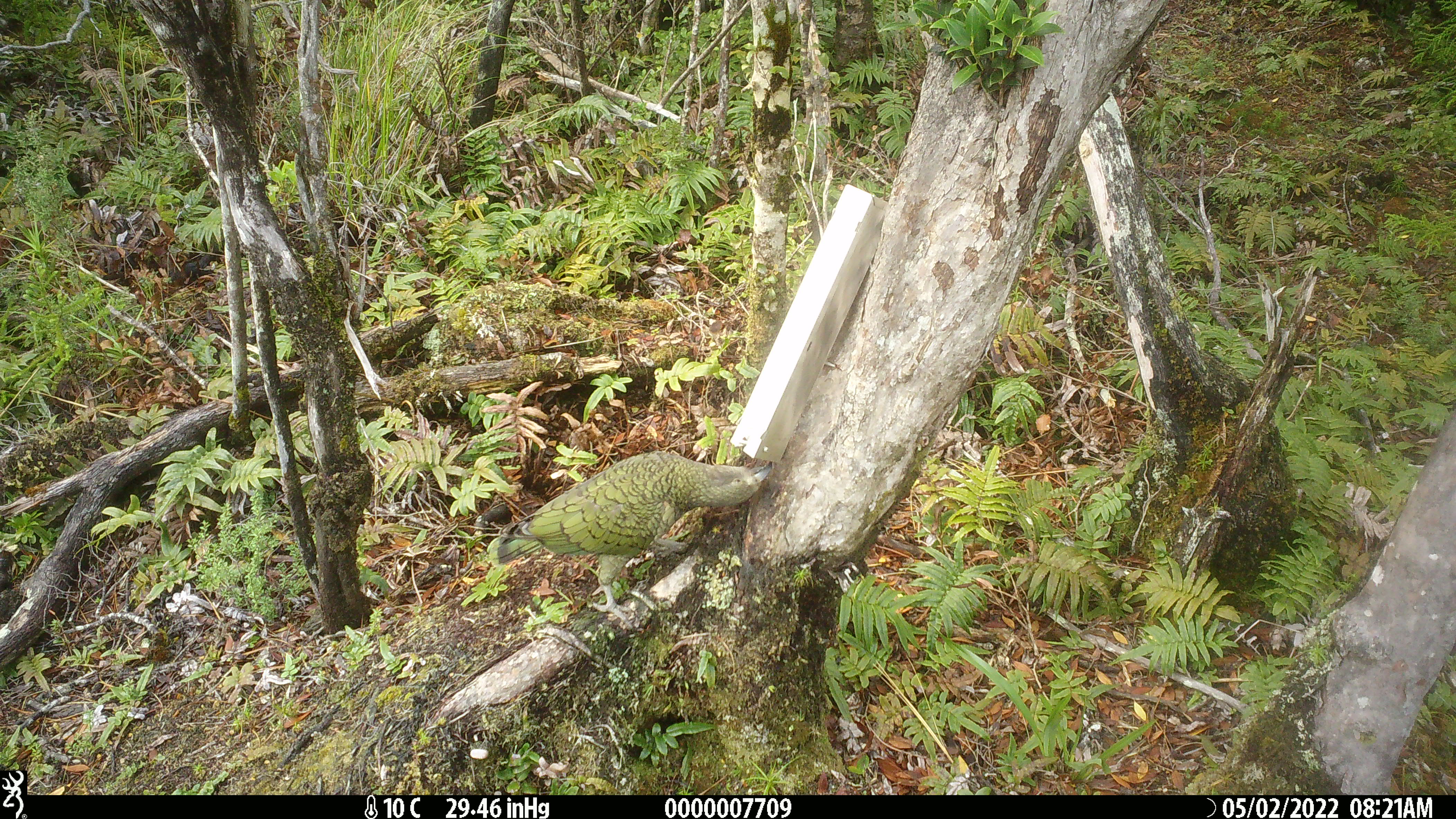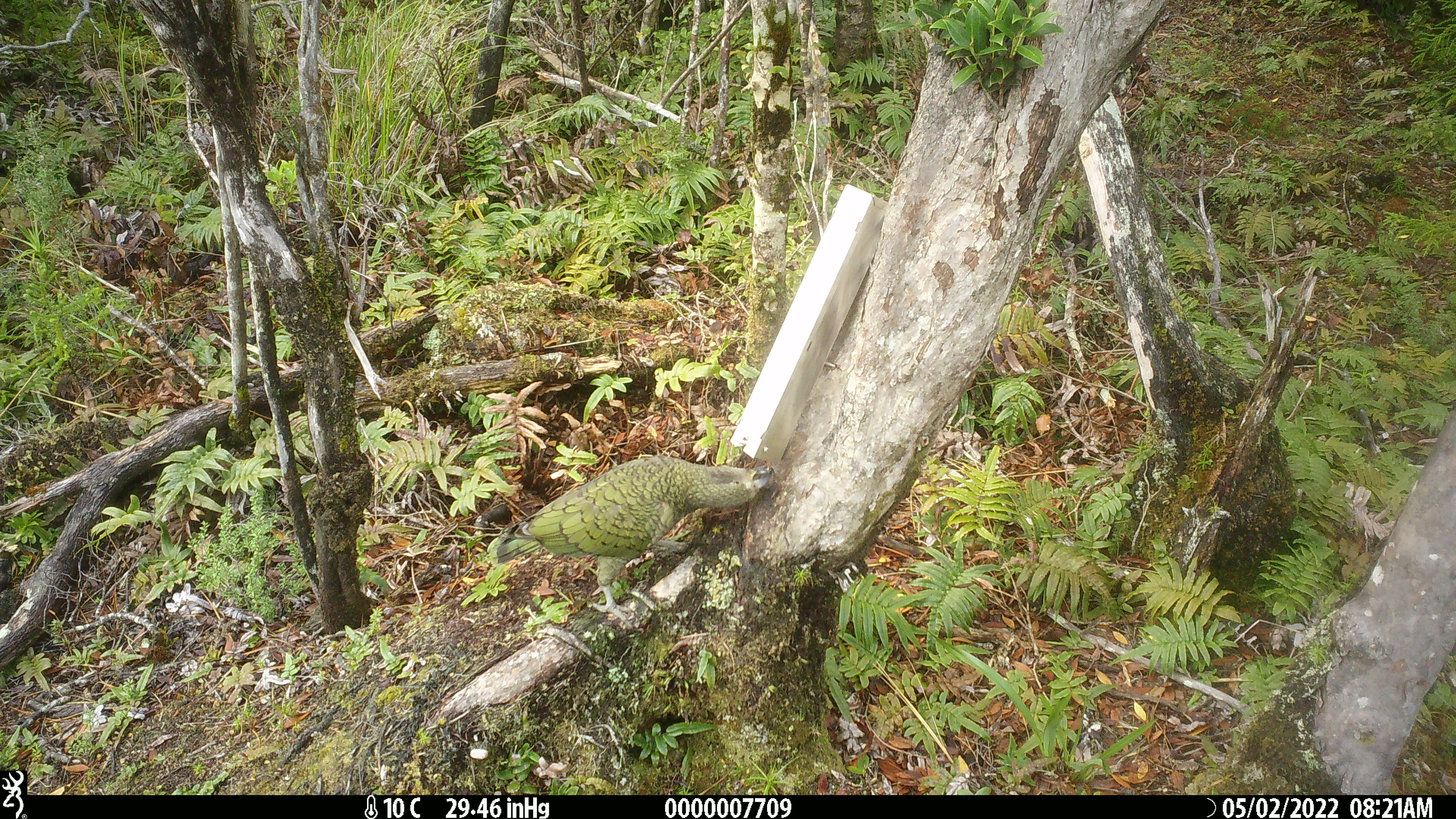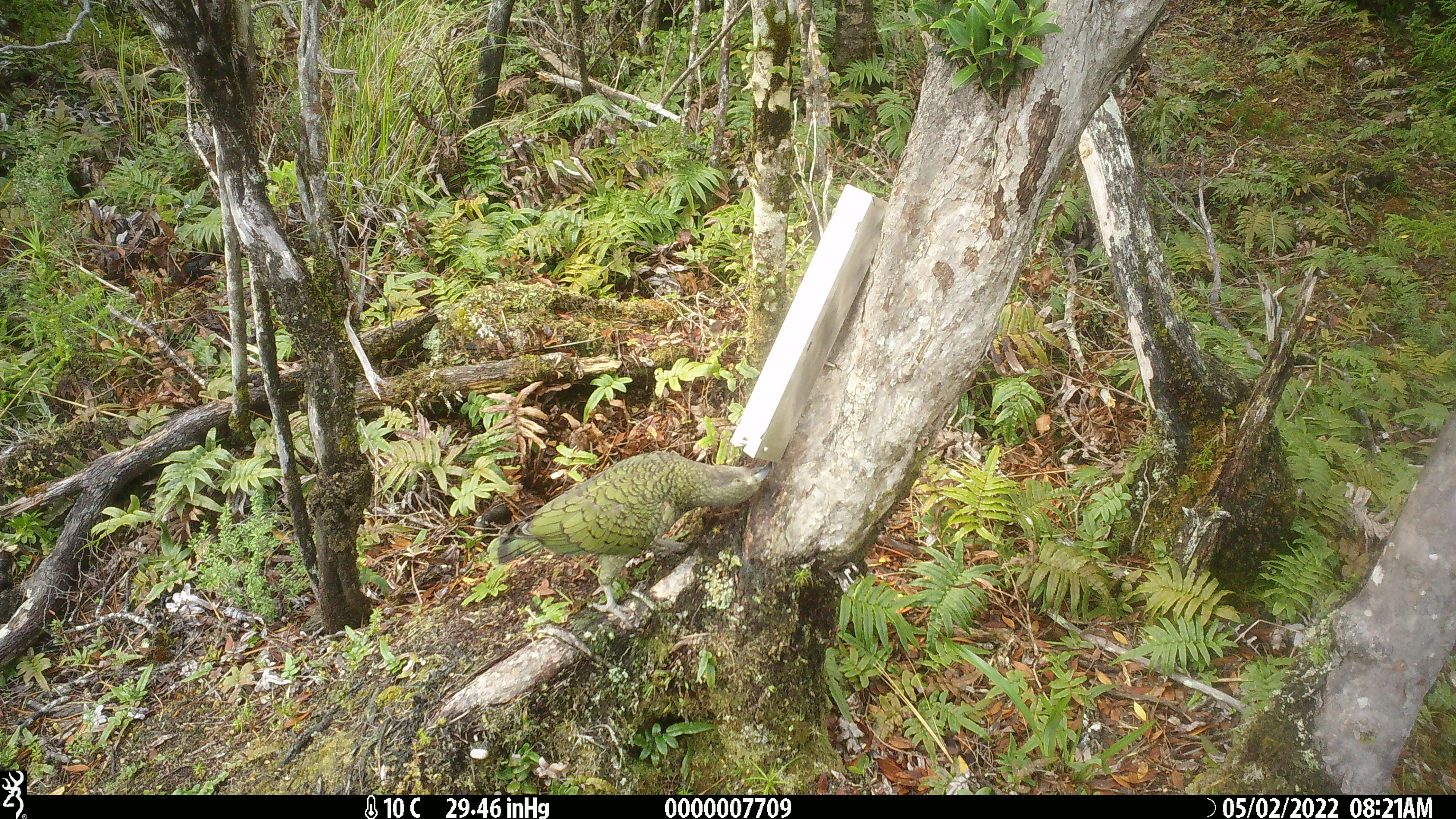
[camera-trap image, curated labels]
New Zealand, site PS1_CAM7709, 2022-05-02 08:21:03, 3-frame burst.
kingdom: Animalia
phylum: Chordata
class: Aves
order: Psittaciformes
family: Strigopidae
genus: Nestor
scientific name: Nestor notabilis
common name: kea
Kea (Nestor notabilis).